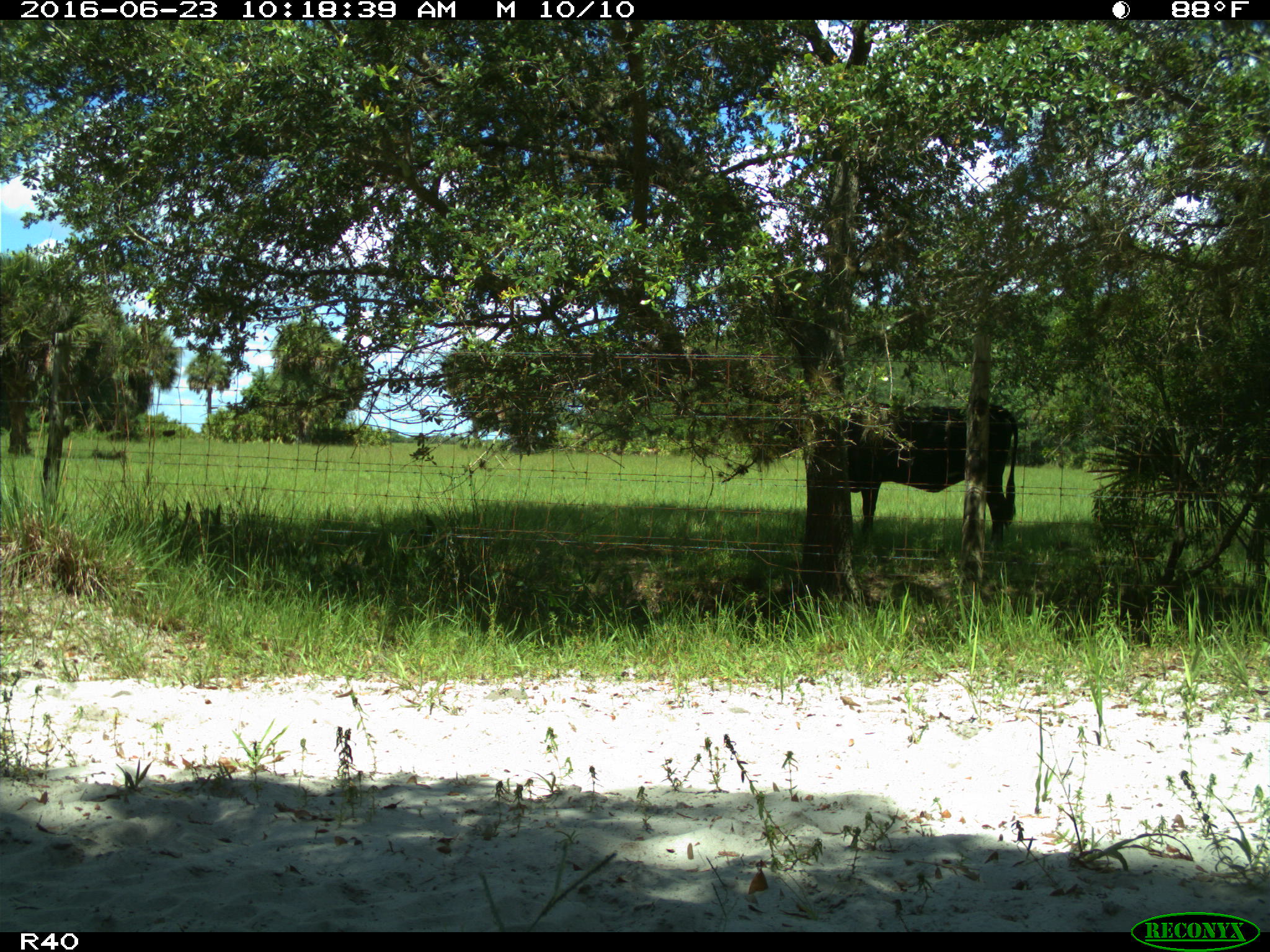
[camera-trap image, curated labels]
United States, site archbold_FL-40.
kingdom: Animalia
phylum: Chordata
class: Mammalia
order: Artiodactyla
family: Bovidae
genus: Bos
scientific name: Bos taurus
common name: domestic cow